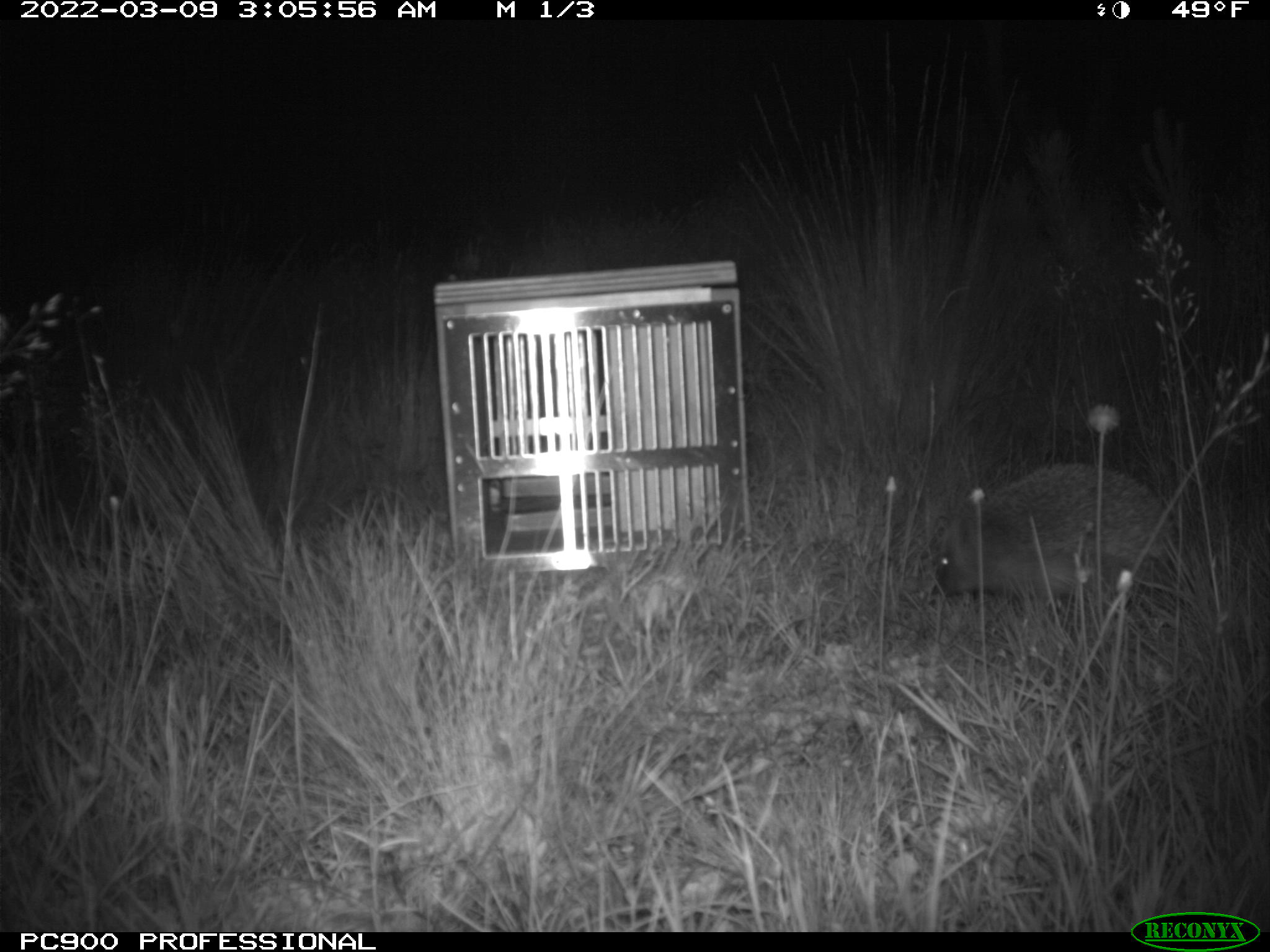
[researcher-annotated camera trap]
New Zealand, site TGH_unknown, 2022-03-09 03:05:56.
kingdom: Animalia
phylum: Chordata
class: Mammalia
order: Eulipotyphla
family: Erinaceidae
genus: Erinaceus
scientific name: Erinaceus europaeus europaeus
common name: european hedgehog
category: hedgehog